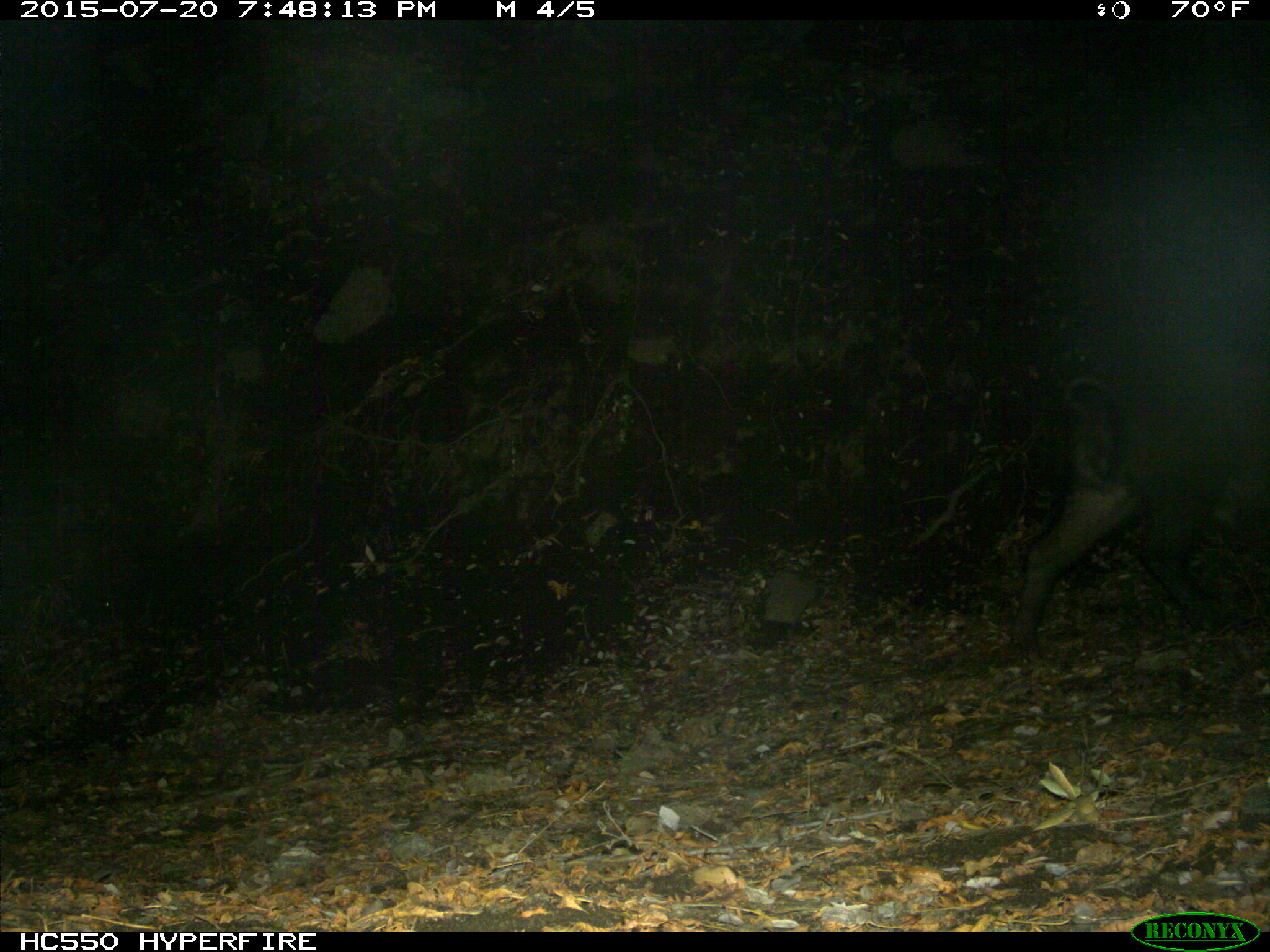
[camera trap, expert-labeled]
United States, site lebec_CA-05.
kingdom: Animalia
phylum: Chordata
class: Mammalia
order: Artiodactyla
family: Suidae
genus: Sus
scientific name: Sus scrofa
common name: wild boar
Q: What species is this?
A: Sus scrofa (wild boar).